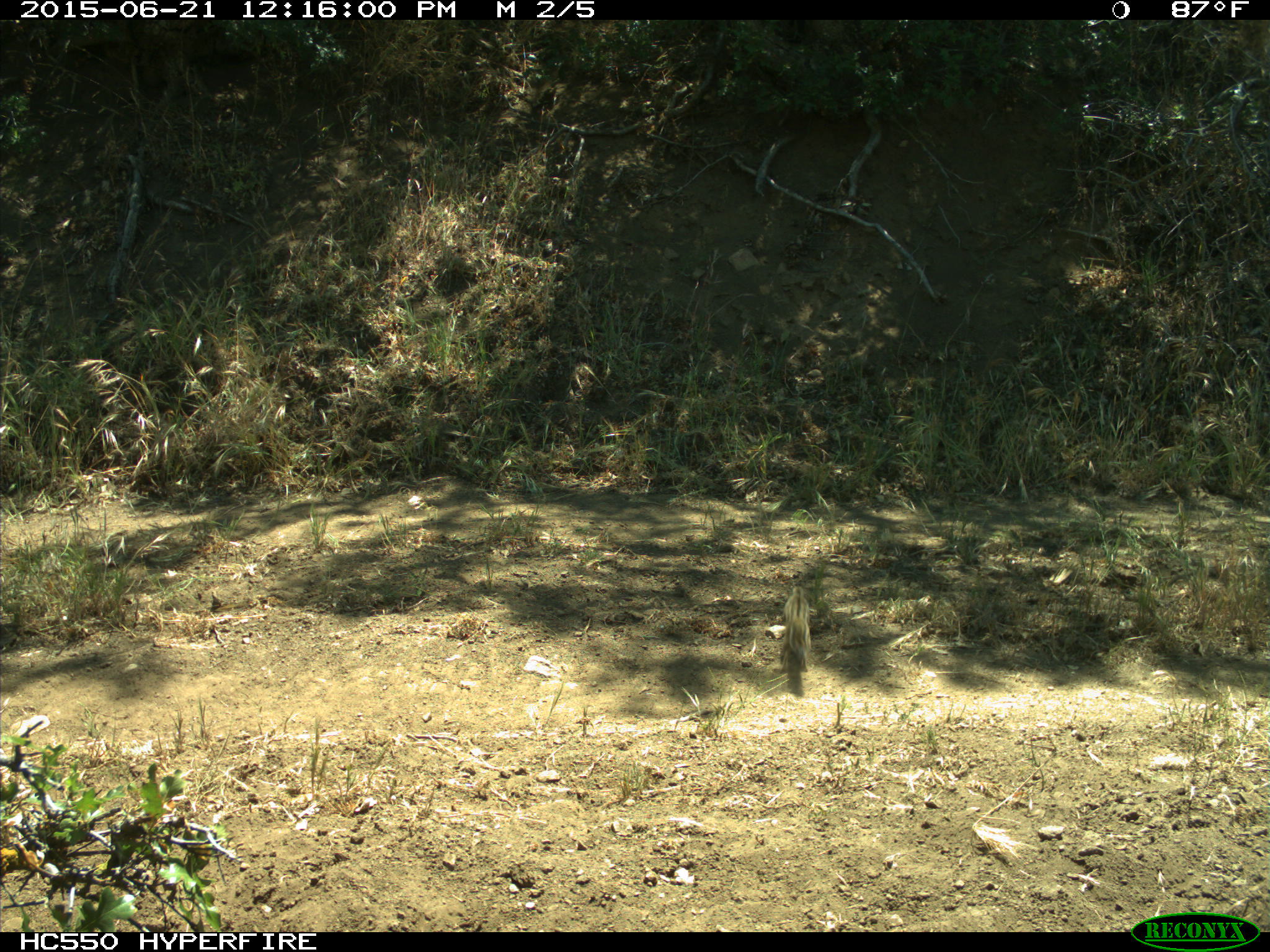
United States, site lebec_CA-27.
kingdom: Animalia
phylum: Chordata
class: Mammalia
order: Rodentia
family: Sciuridae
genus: Tamias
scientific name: Tamias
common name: chipmunk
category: unidentified chipmunk